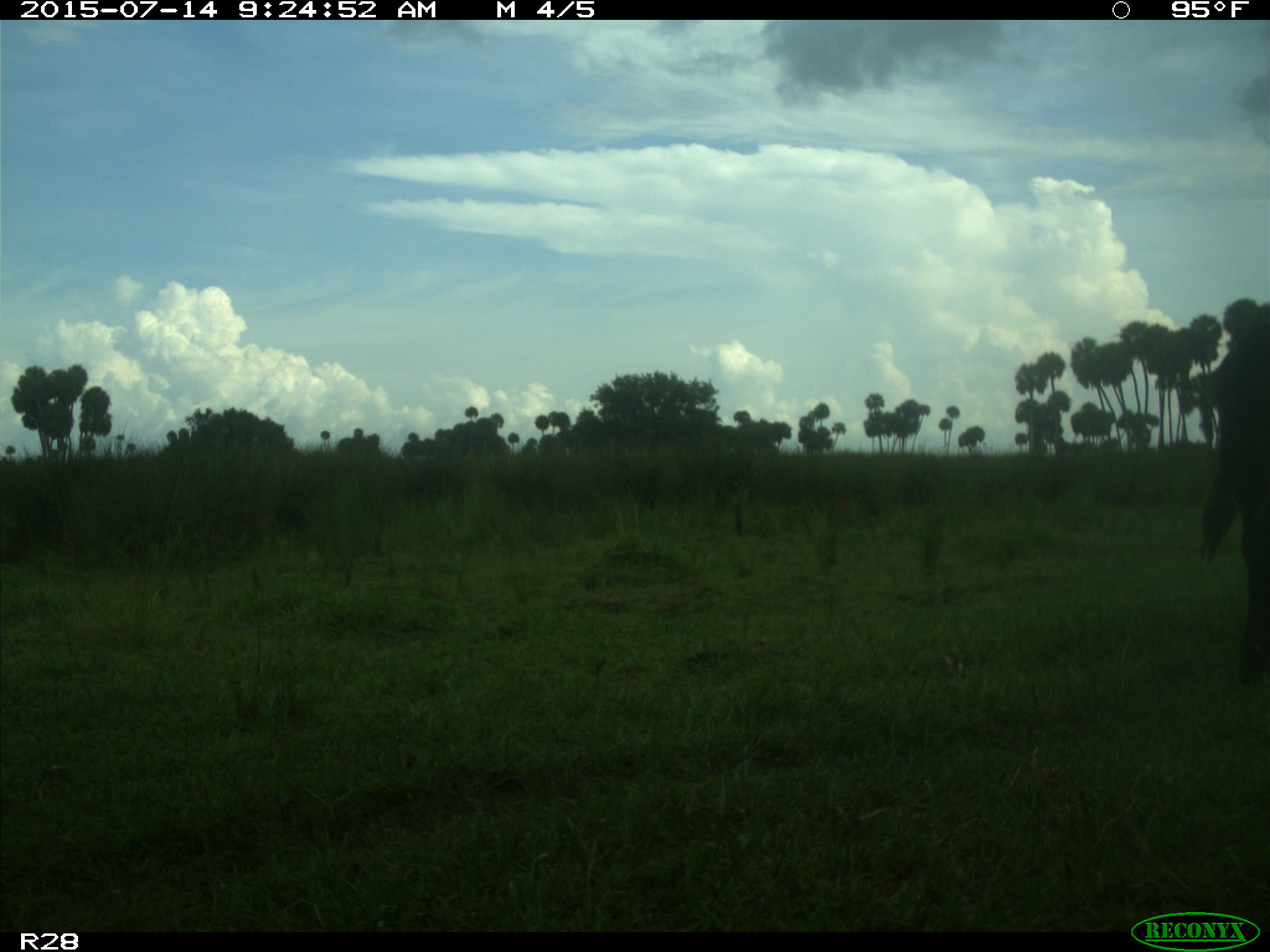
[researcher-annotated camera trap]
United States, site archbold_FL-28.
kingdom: Animalia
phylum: Chordata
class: Mammalia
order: Artiodactyla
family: Bovidae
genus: Bos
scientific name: Bos taurus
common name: domestic cow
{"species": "Bos taurus (domestic cow)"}